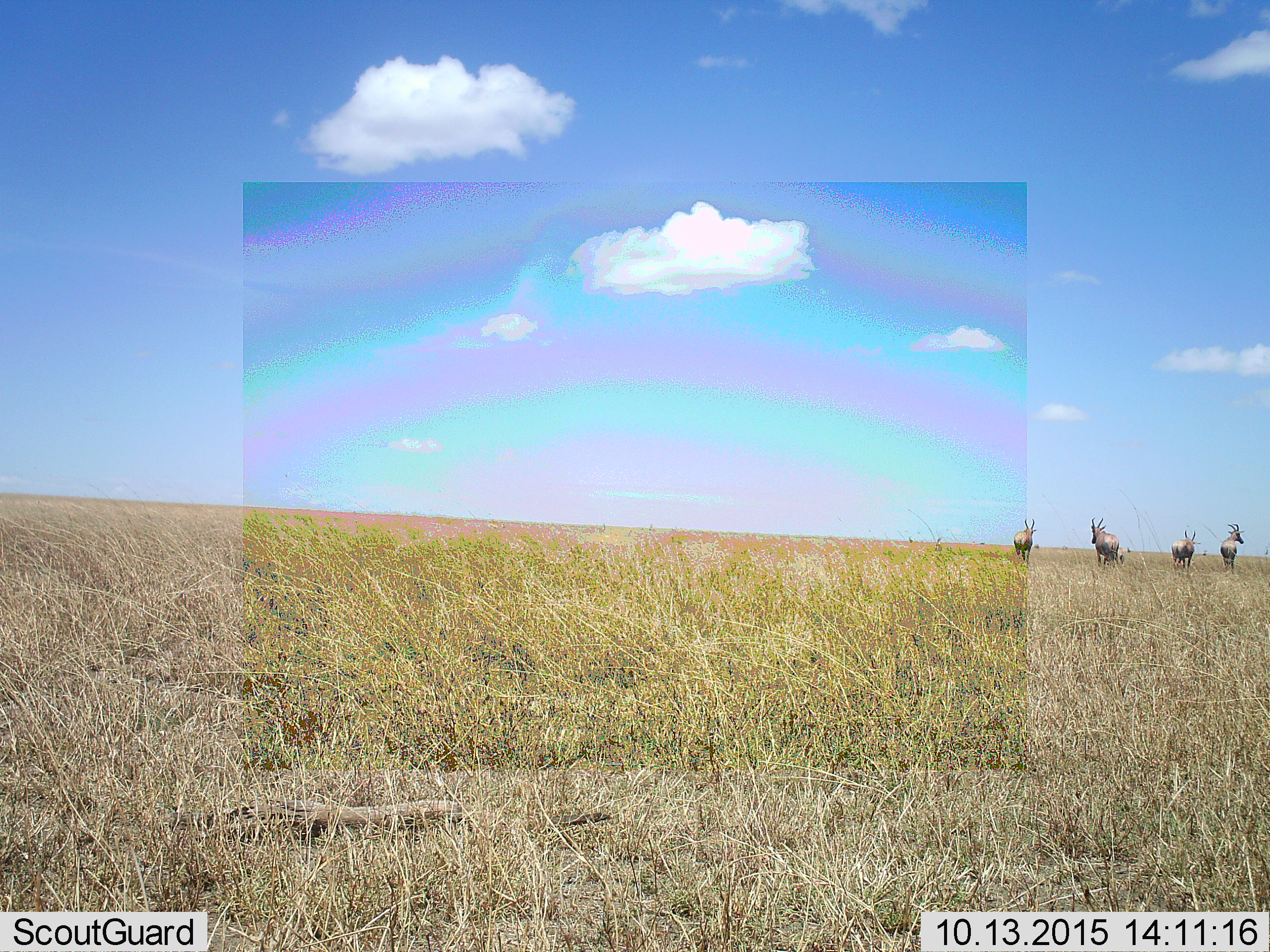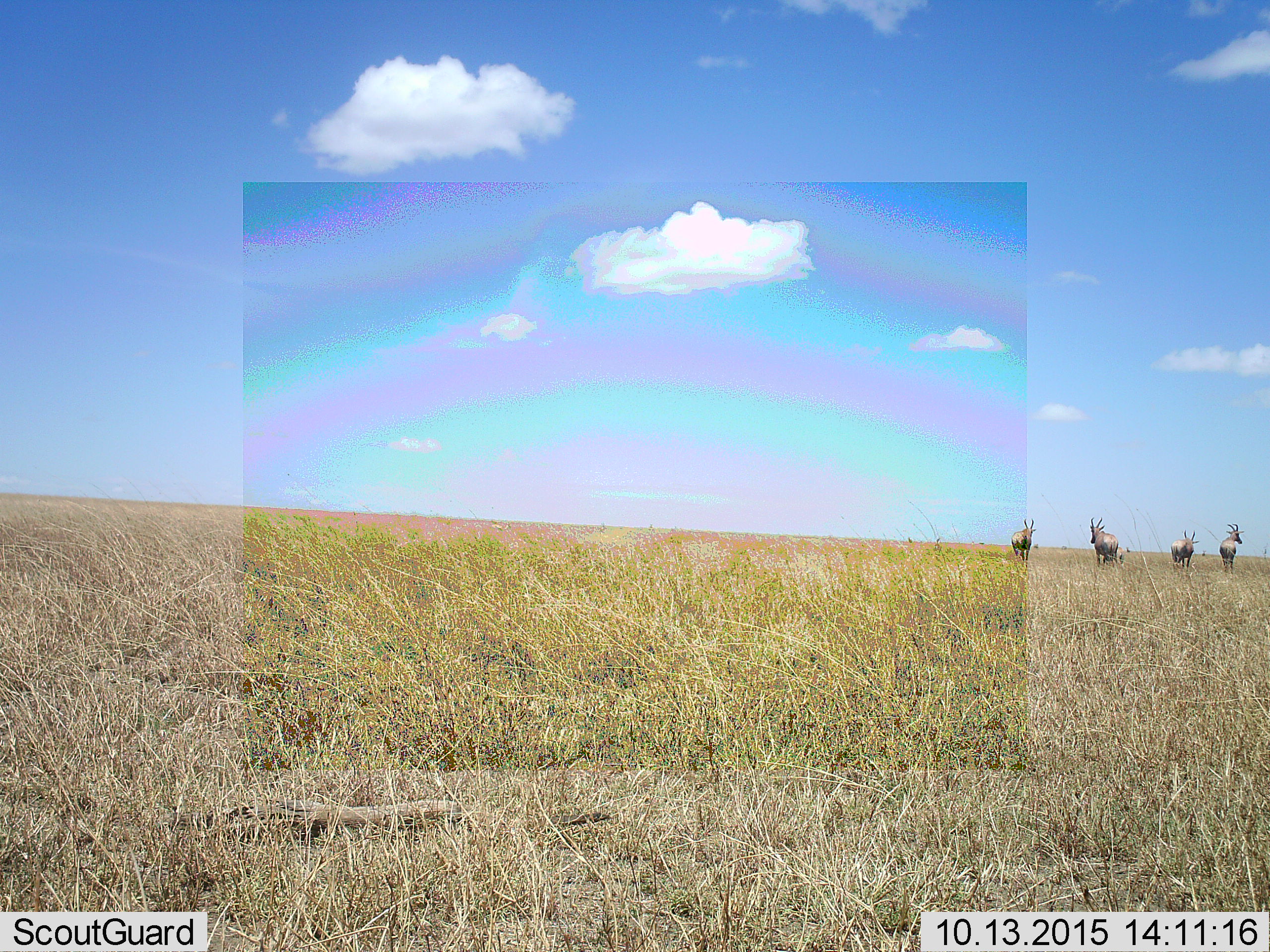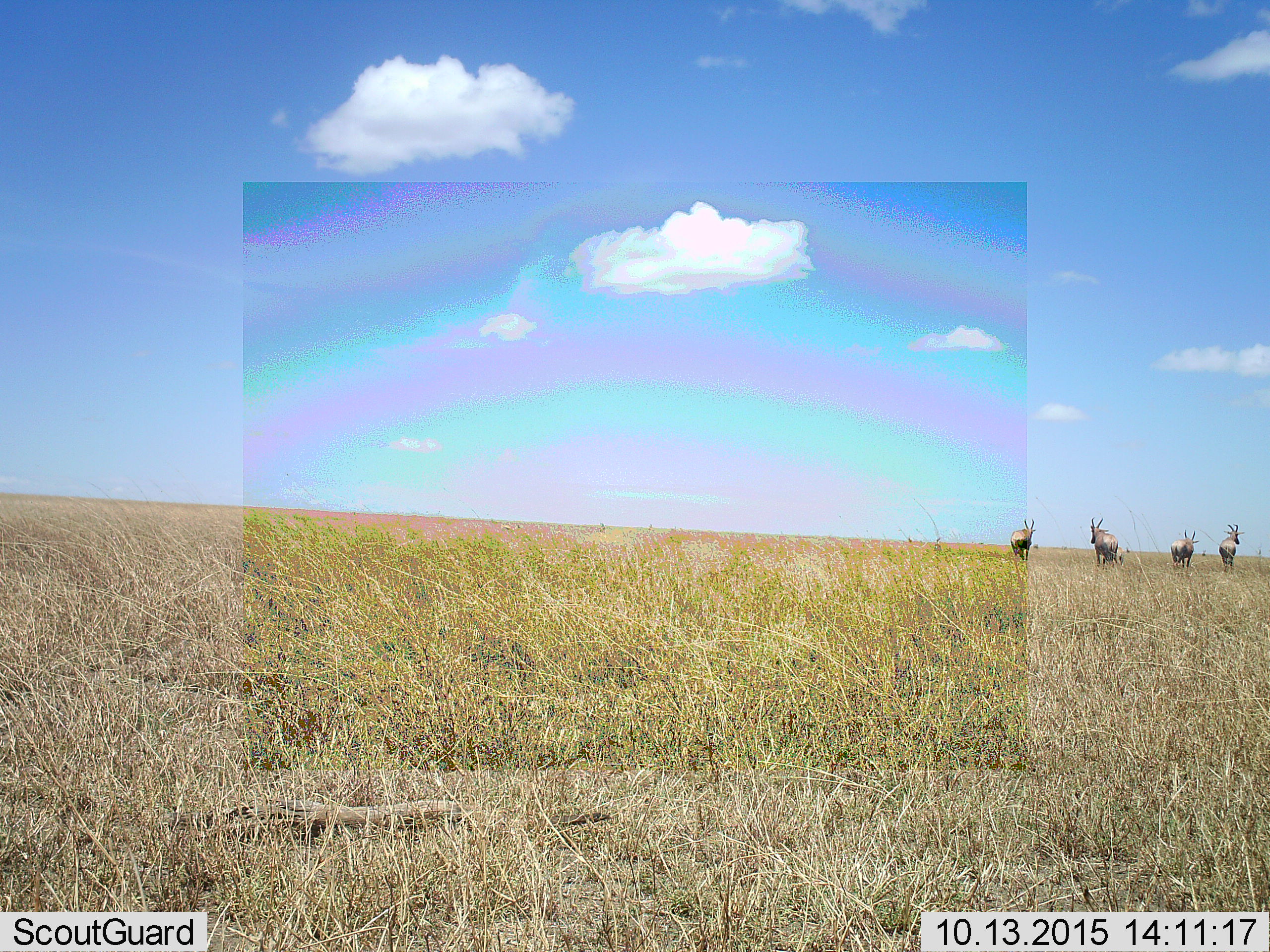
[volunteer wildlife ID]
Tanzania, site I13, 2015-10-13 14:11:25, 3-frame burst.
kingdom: Animalia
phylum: Chordata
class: Mammalia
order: Artiodactyla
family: Bovidae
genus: Damaliscus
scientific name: Damaliscus lunatus jimela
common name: topi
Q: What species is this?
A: Topi (Damaliscus lunatus jimela).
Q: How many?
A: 4.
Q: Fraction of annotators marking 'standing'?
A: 100%.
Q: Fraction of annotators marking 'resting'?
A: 0%.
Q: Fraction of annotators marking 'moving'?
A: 0%.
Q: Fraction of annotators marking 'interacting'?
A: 0%.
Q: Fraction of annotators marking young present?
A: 17%.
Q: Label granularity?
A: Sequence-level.